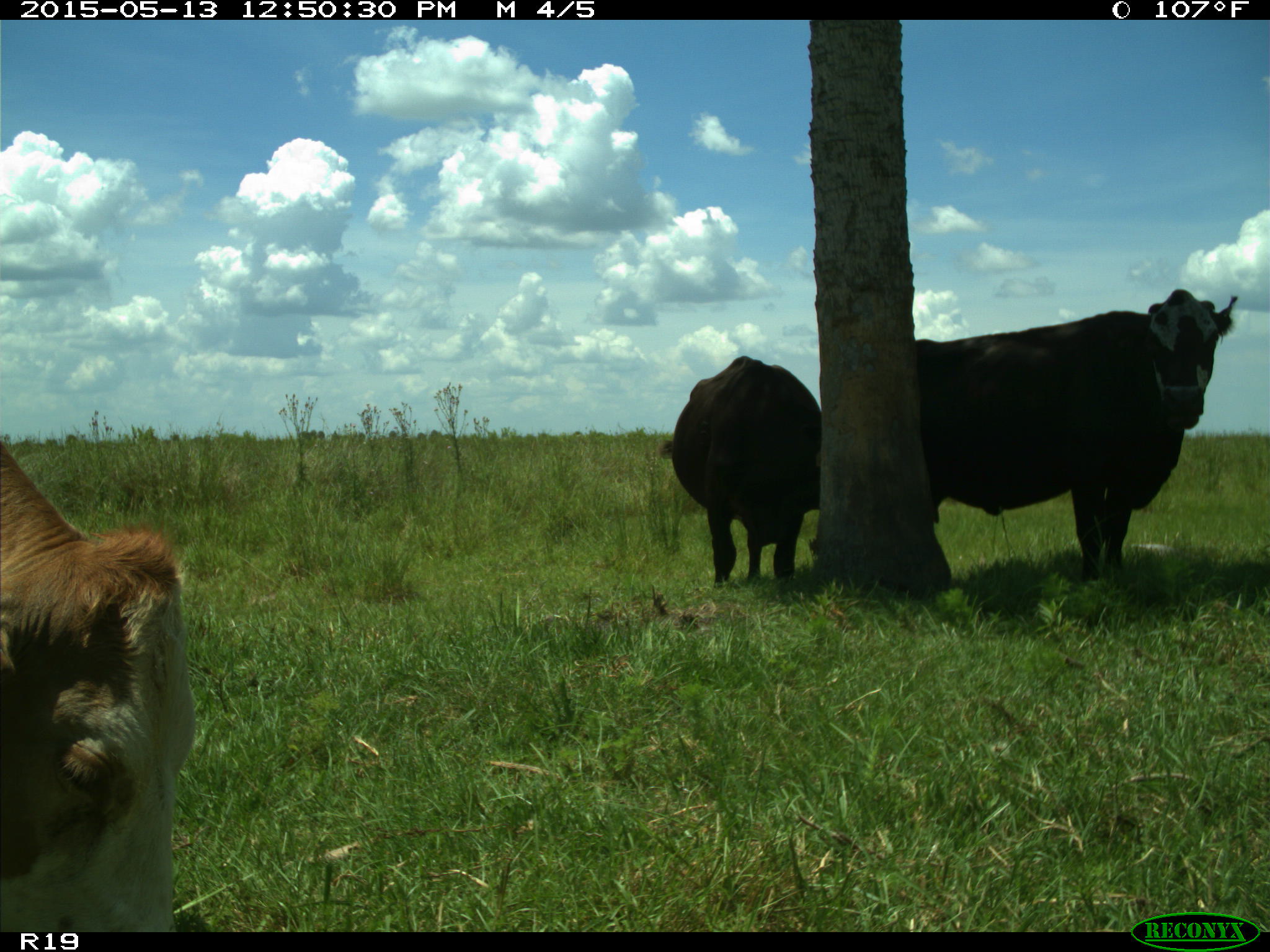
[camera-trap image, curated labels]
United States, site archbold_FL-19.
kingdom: Animalia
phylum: Chordata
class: Mammalia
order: Artiodactyla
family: Bovidae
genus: Bos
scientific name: Bos taurus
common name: domestic cow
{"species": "Bos taurus (domestic cow)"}